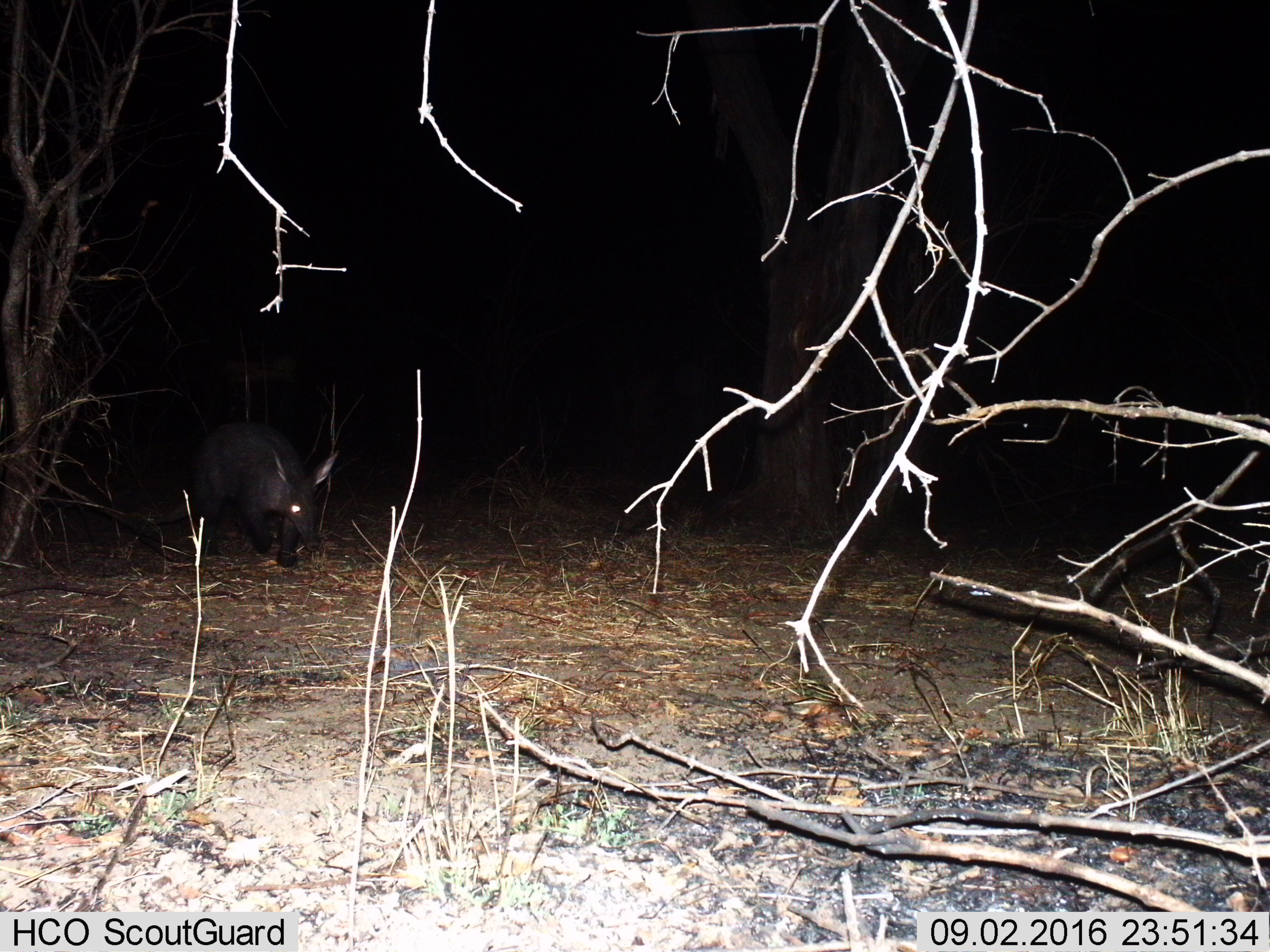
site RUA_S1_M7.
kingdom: Animalia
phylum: Chordata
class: Mammalia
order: Tubulidentata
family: Orycteropodidae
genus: Orycteropus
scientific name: Orycteropus afer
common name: aardvark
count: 1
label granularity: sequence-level